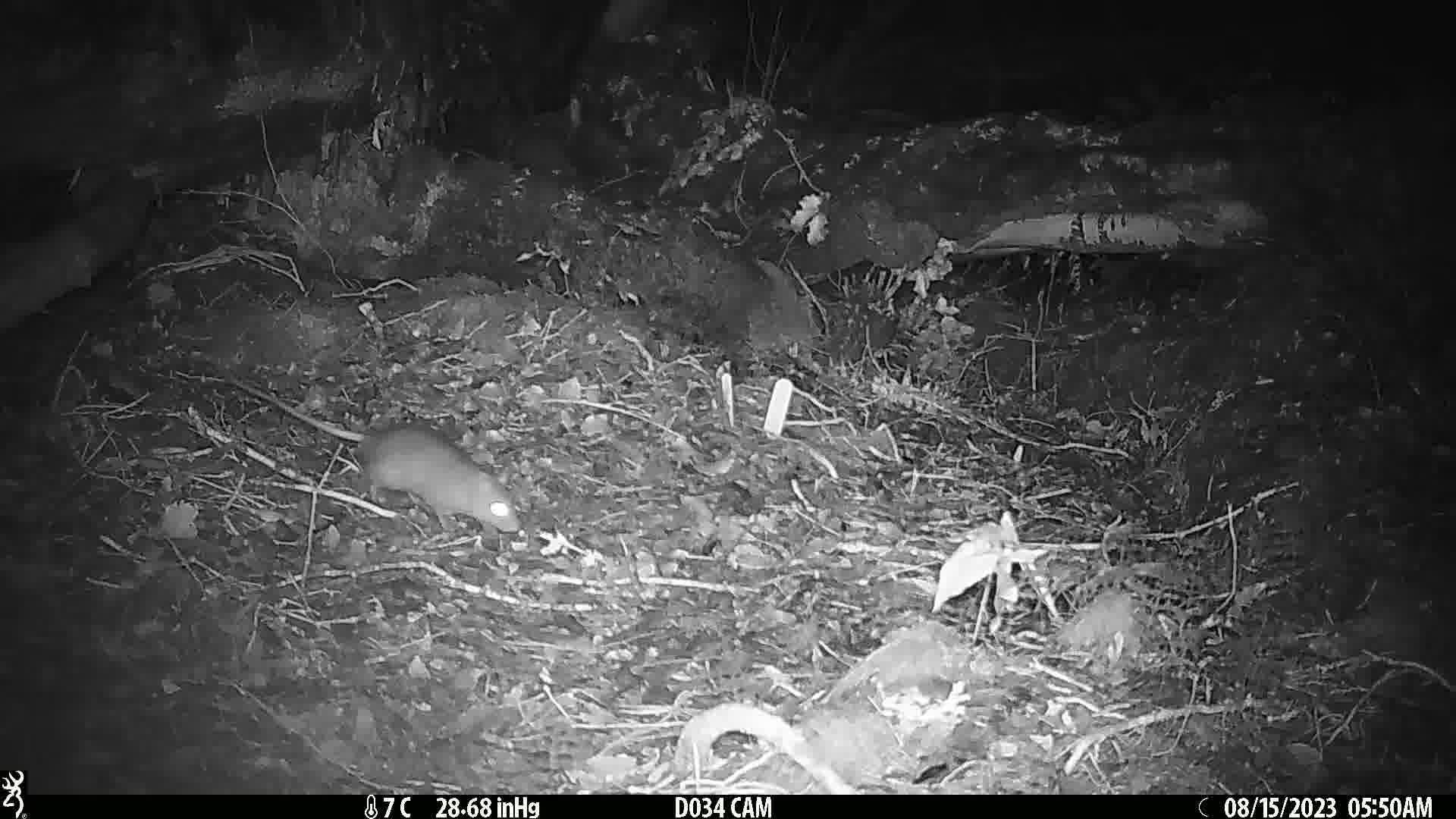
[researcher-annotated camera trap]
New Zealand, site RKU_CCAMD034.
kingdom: Animalia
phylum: Chordata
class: Mammalia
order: Rodentia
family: Muridae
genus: Rattus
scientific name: Rattus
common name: rat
Rat (Rattus).